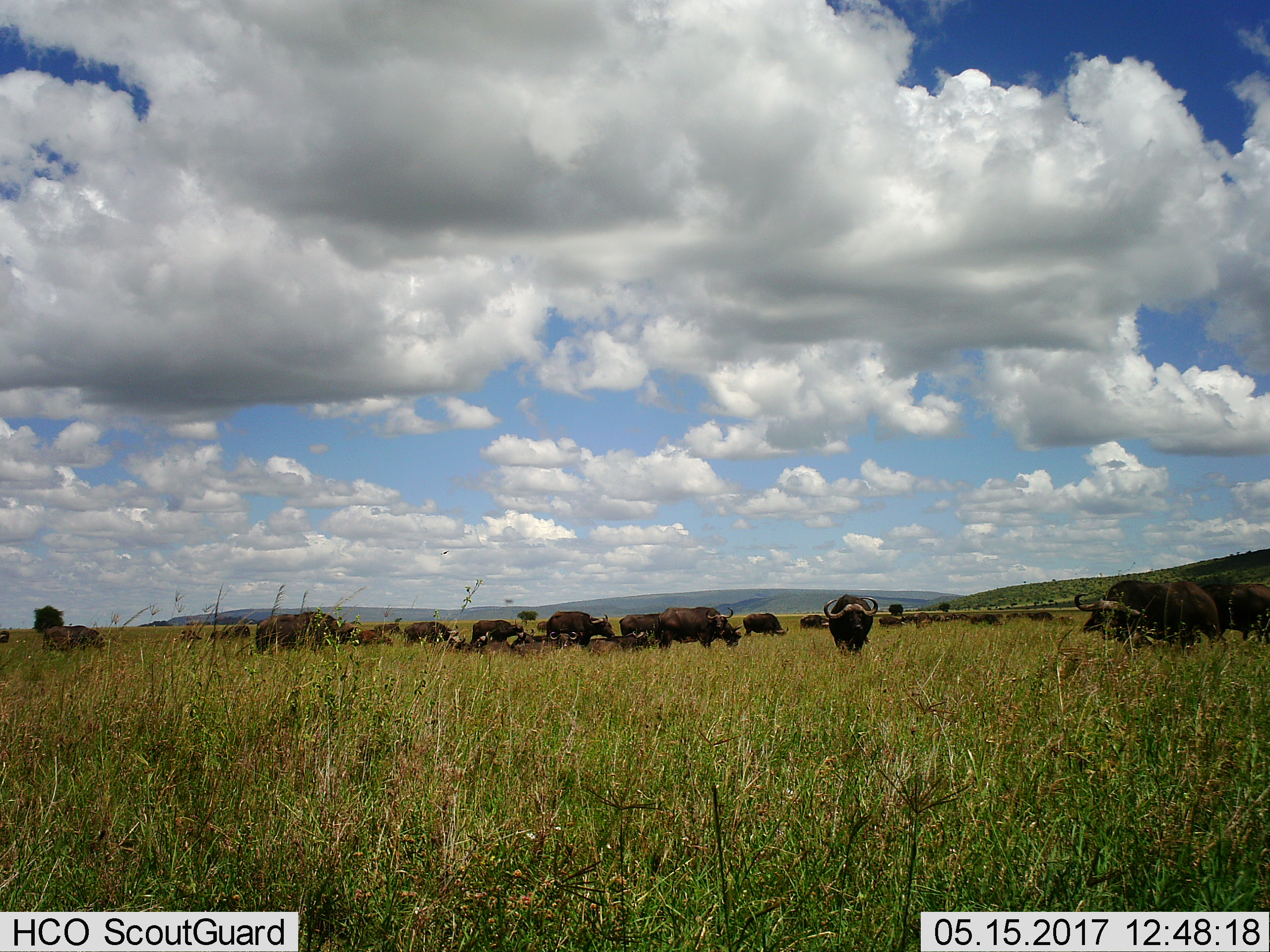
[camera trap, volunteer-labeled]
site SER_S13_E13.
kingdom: Animalia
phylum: Chordata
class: Mammalia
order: Artiodactyla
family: Bovidae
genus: Syncerus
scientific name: Syncerus caffer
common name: african buffalo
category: buffalo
Buffalo (african buffalo) (Syncerus caffer), count 11-50. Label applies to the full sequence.